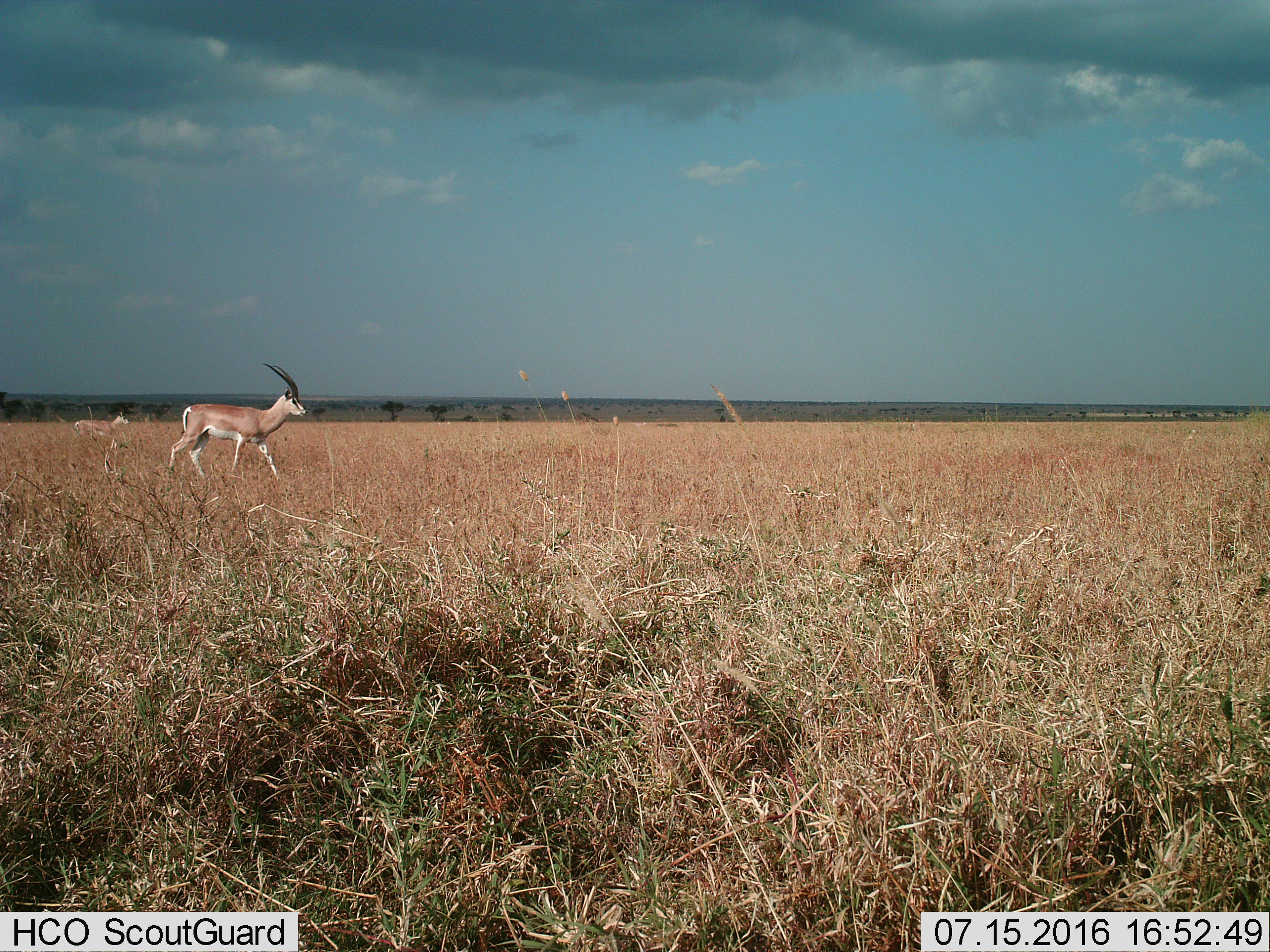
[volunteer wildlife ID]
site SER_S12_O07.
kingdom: Animalia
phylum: Chordata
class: Mammalia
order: Artiodactyla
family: Bovidae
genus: Nanger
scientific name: Nanger granti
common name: grant's gazelle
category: gazellegrants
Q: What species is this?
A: Gazellegrants (grant's gazelle) (Nanger granti).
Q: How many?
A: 2.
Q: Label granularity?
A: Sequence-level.